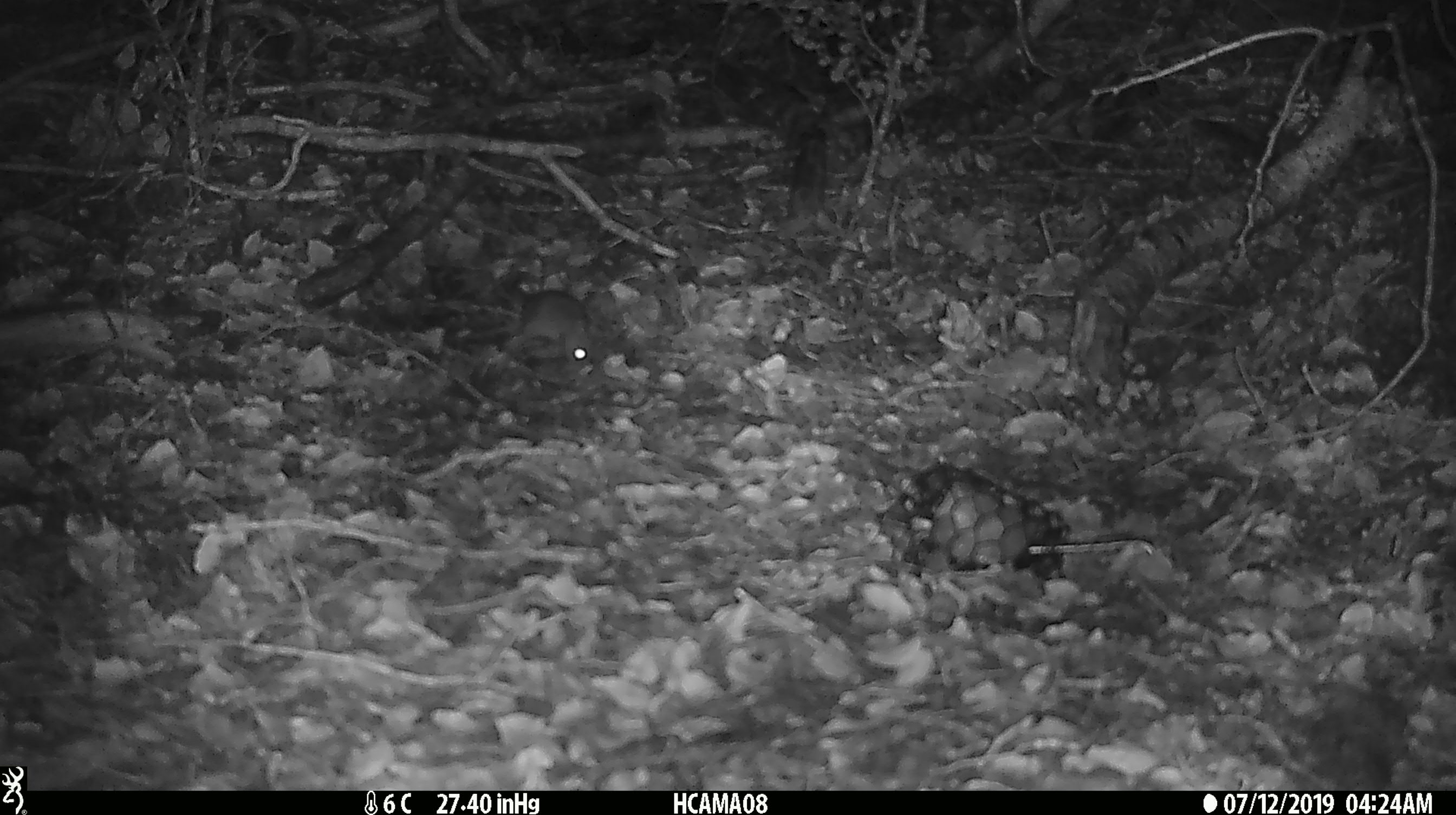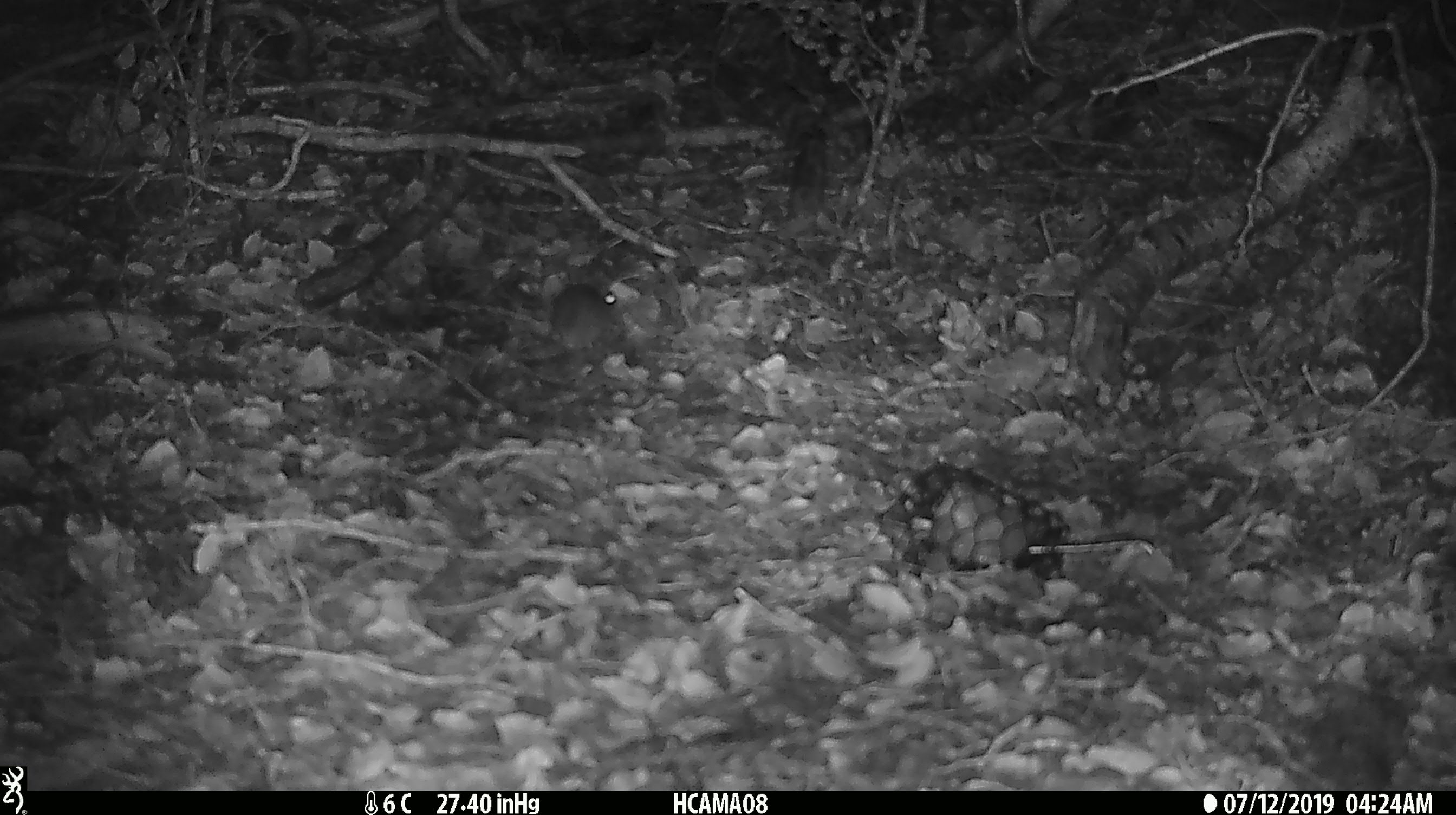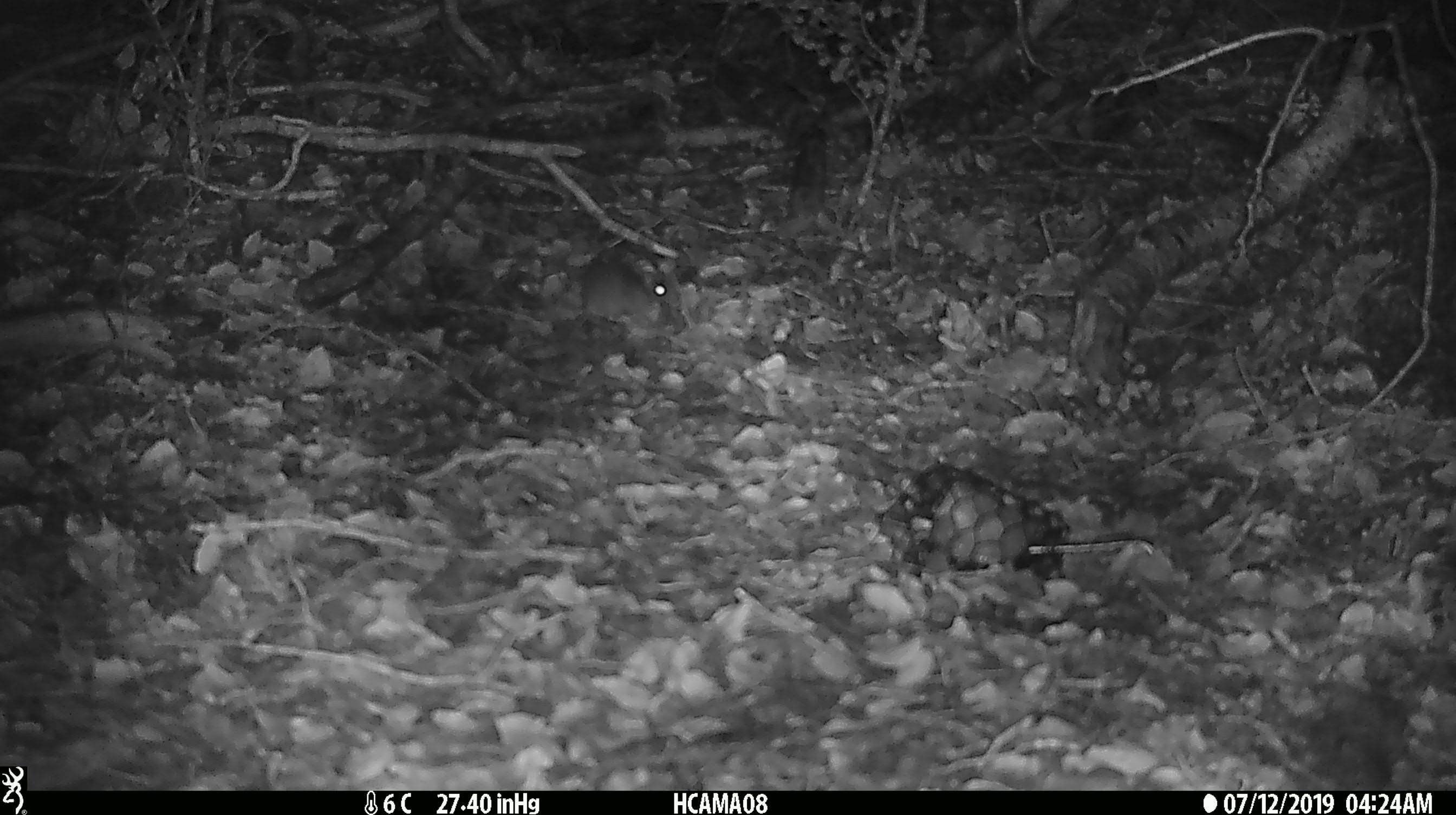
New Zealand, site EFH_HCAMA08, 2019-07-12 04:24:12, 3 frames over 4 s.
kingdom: Animalia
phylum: Chordata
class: Mammalia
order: Rodentia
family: Muridae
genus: Mus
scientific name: Mus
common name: mouse